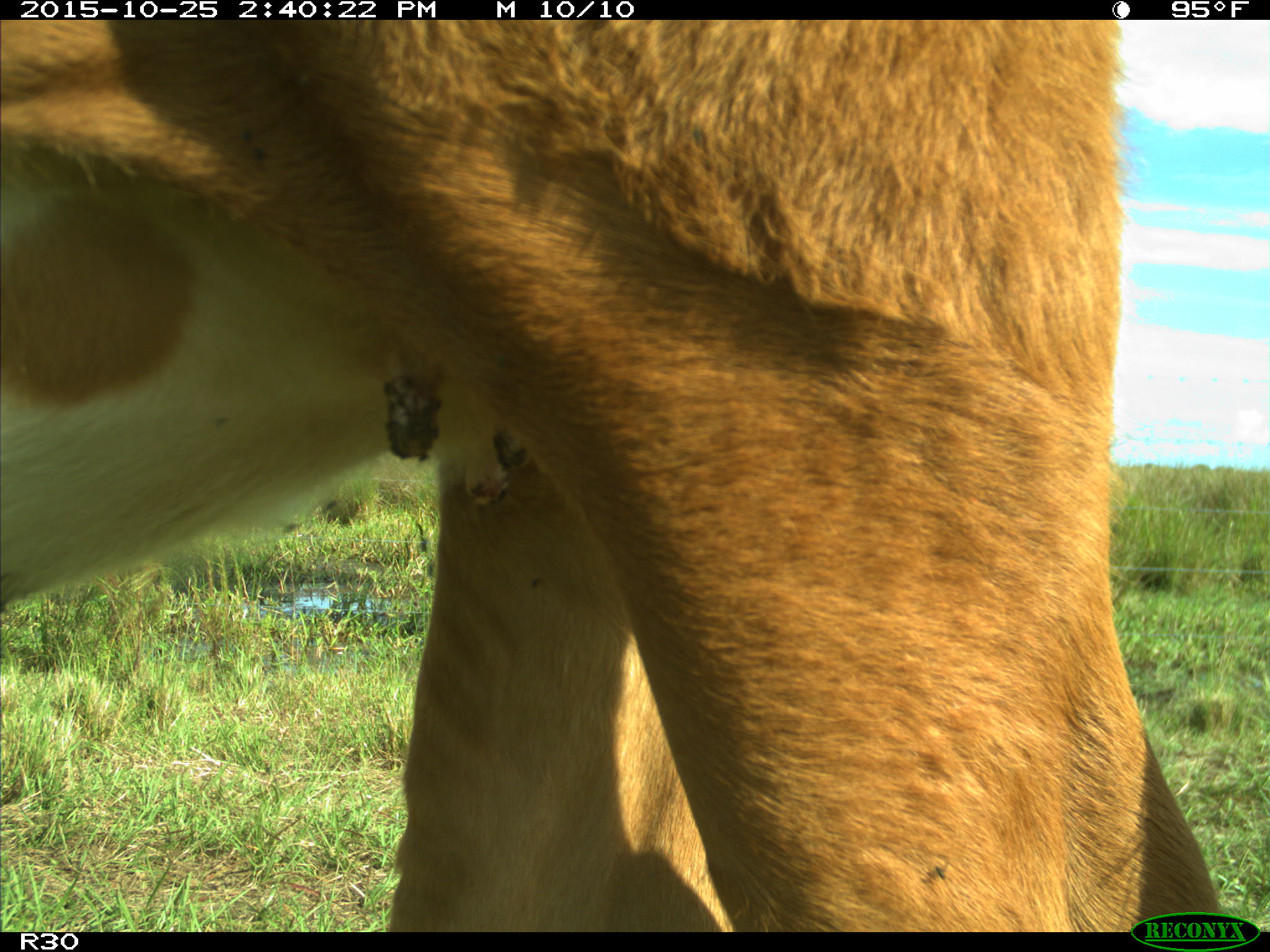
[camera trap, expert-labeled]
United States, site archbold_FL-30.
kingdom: Animalia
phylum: Chordata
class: Mammalia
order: Artiodactyla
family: Bovidae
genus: Bos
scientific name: Bos taurus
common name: domestic cow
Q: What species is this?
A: Bos taurus (domestic cow).